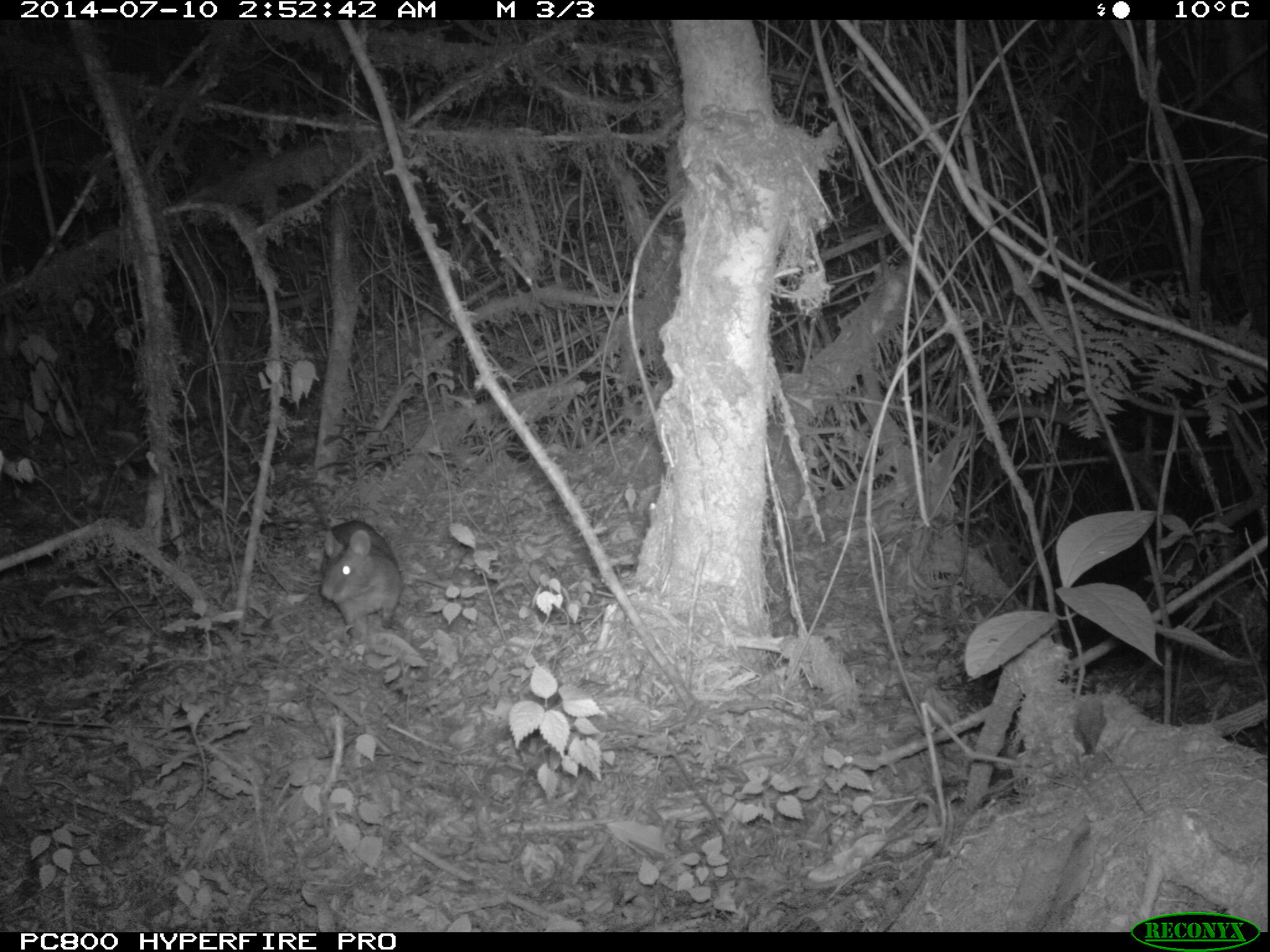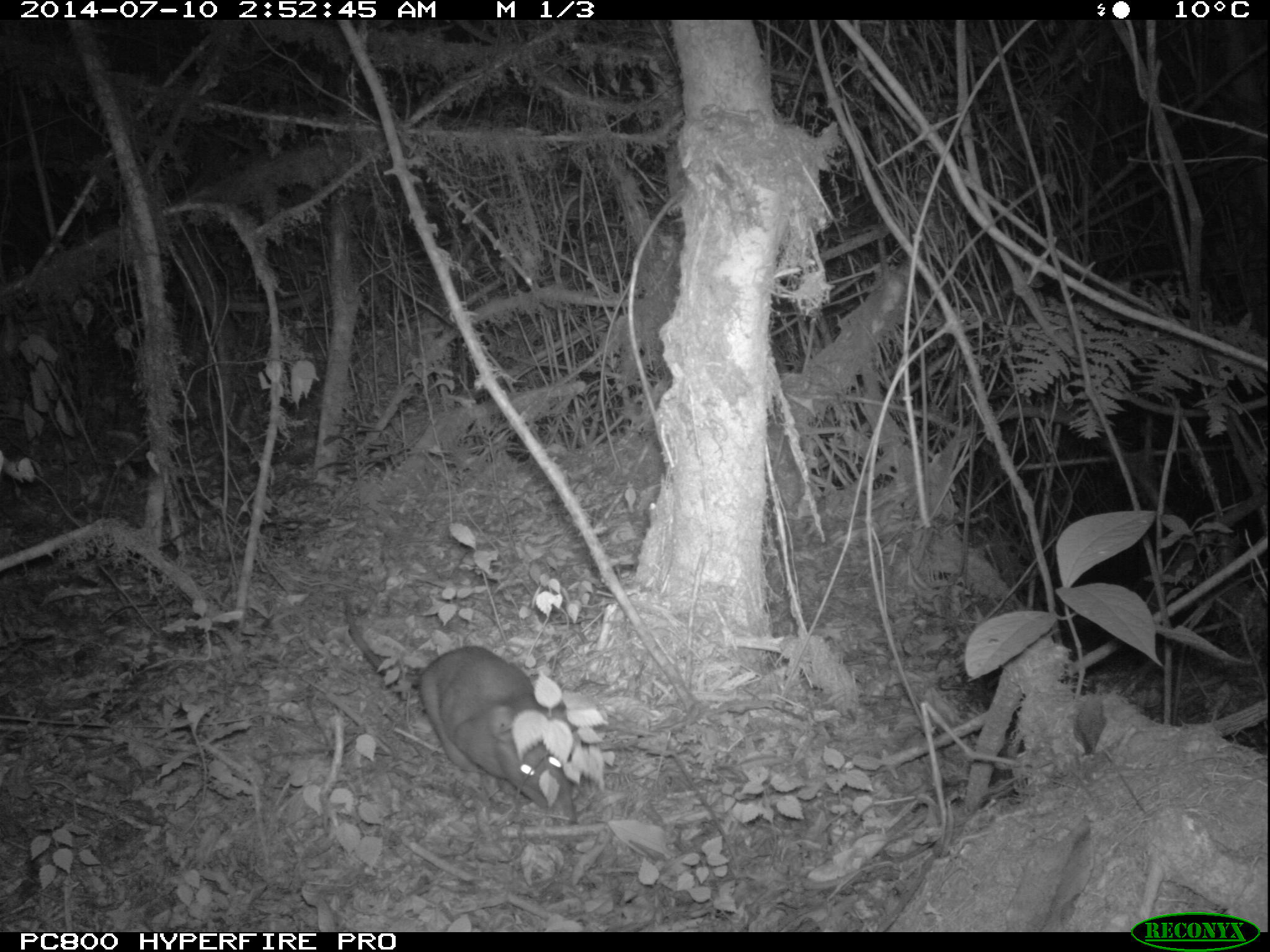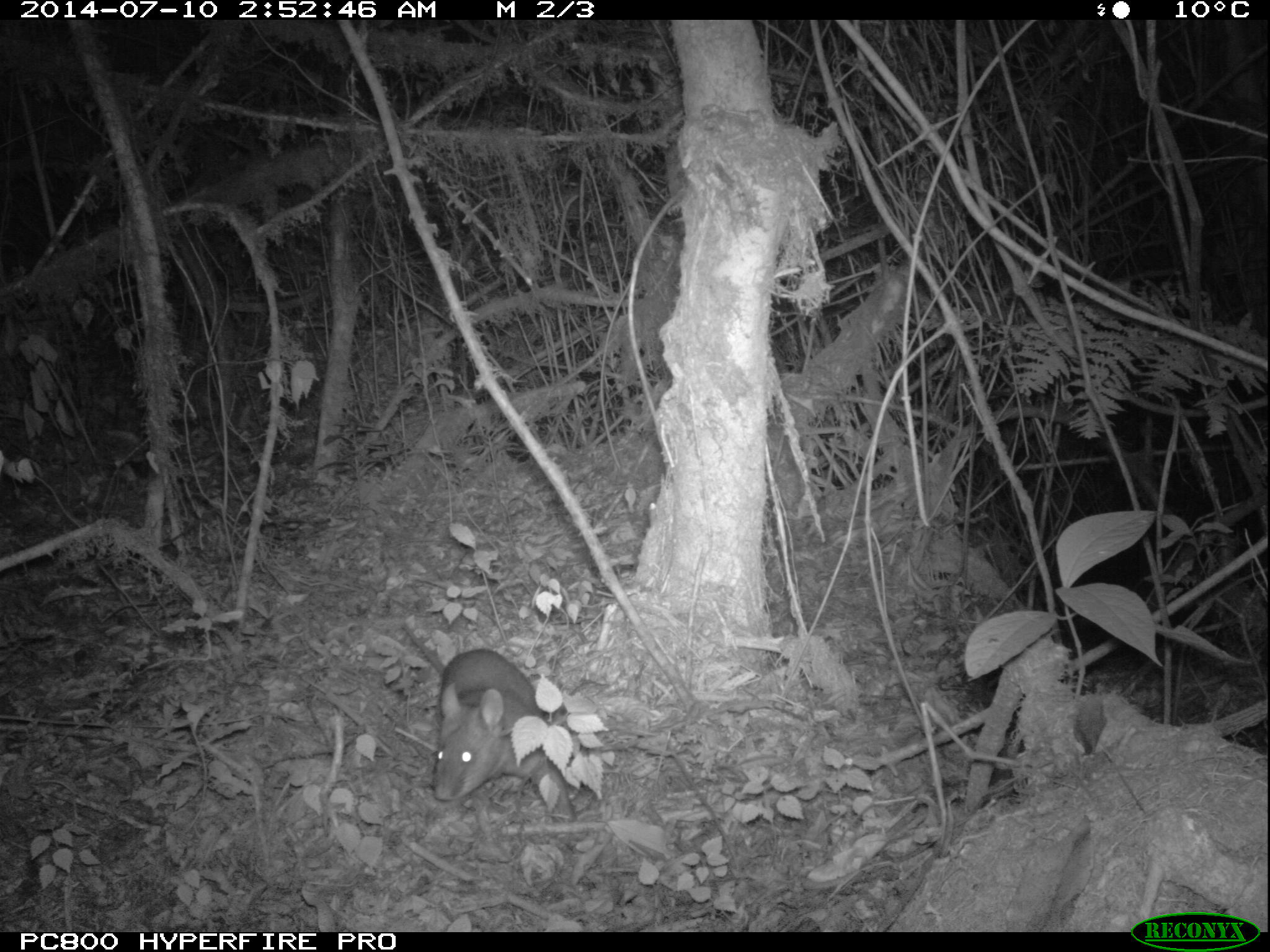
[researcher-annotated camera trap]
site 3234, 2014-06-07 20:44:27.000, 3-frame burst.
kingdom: Animalia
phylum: Chordata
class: Mammalia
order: Rodentia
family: Nesomyidae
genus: Cricetomys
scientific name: Cricetomys gambianus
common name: african giant pouched rat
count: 1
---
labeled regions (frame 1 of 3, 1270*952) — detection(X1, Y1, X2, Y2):
cricetomys gambianus: detection(319, 519, 404, 643)